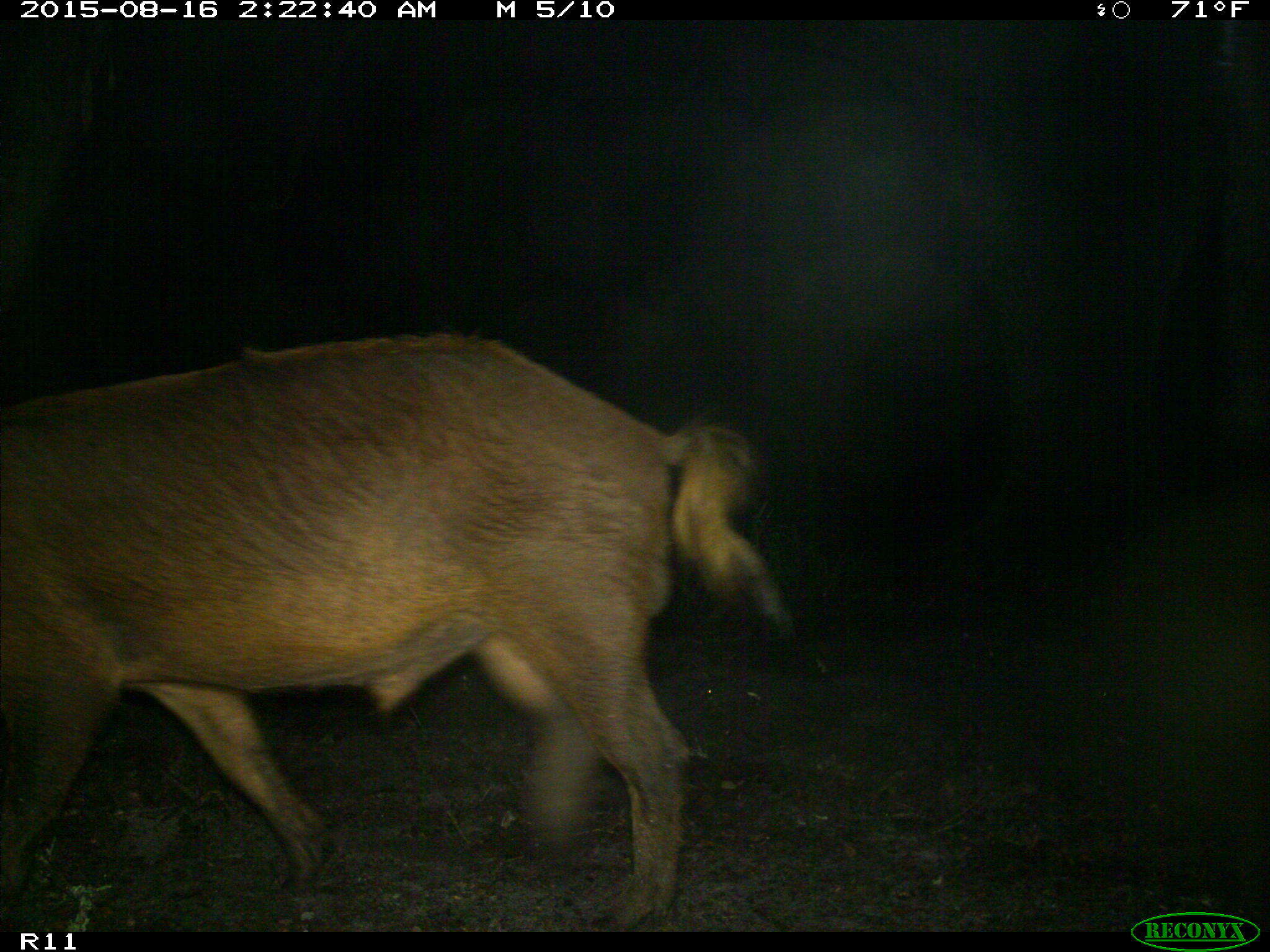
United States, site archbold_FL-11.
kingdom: Animalia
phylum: Chordata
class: Mammalia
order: Artiodactyla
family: Suidae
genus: Sus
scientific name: Sus scrofa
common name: wild boar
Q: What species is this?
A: Sus scrofa (wild boar).